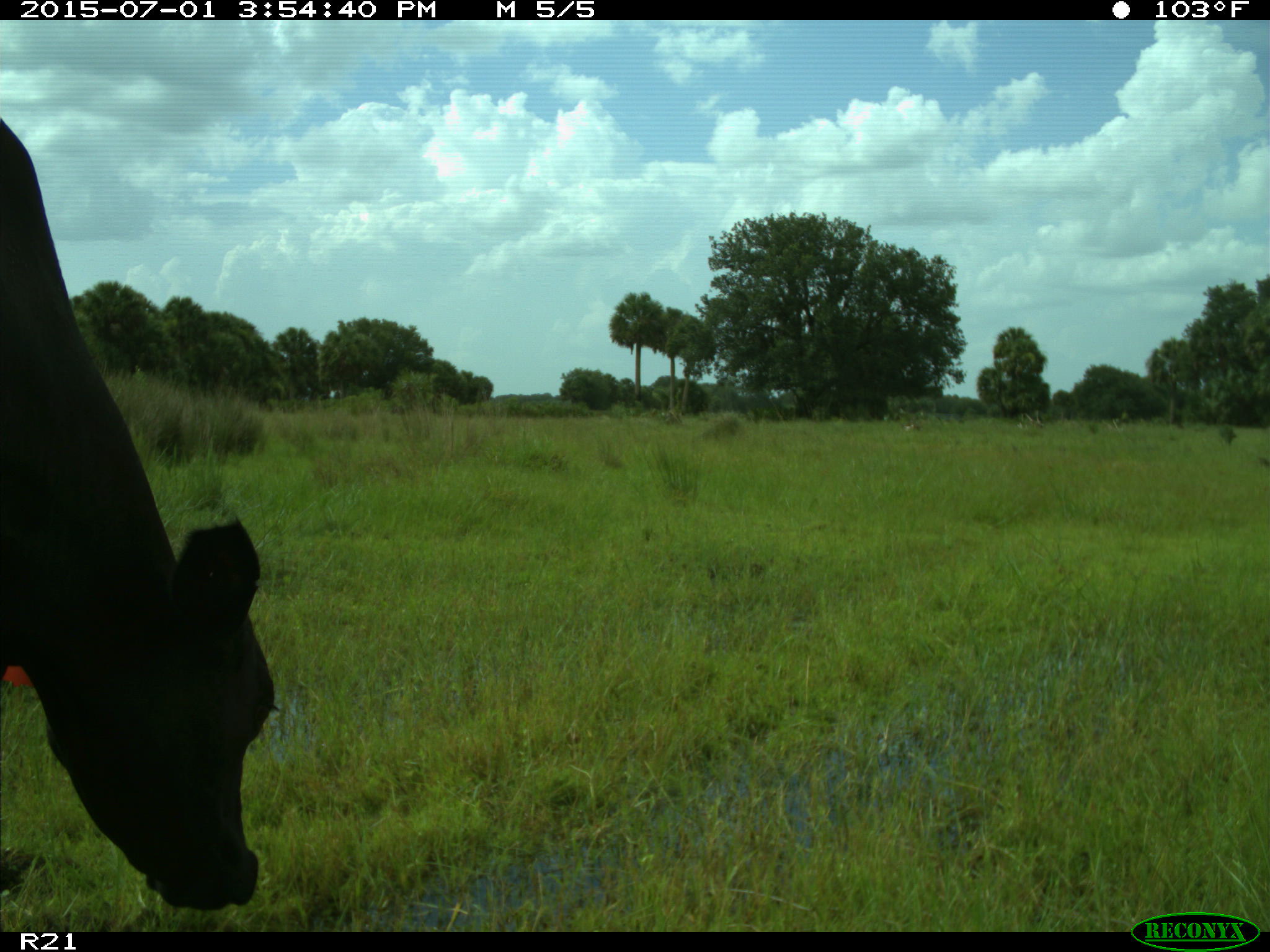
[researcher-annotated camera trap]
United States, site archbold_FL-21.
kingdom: Animalia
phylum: Chordata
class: Mammalia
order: Artiodactyla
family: Bovidae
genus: Bos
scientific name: Bos taurus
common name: domestic cow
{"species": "Bos taurus (domestic cow)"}